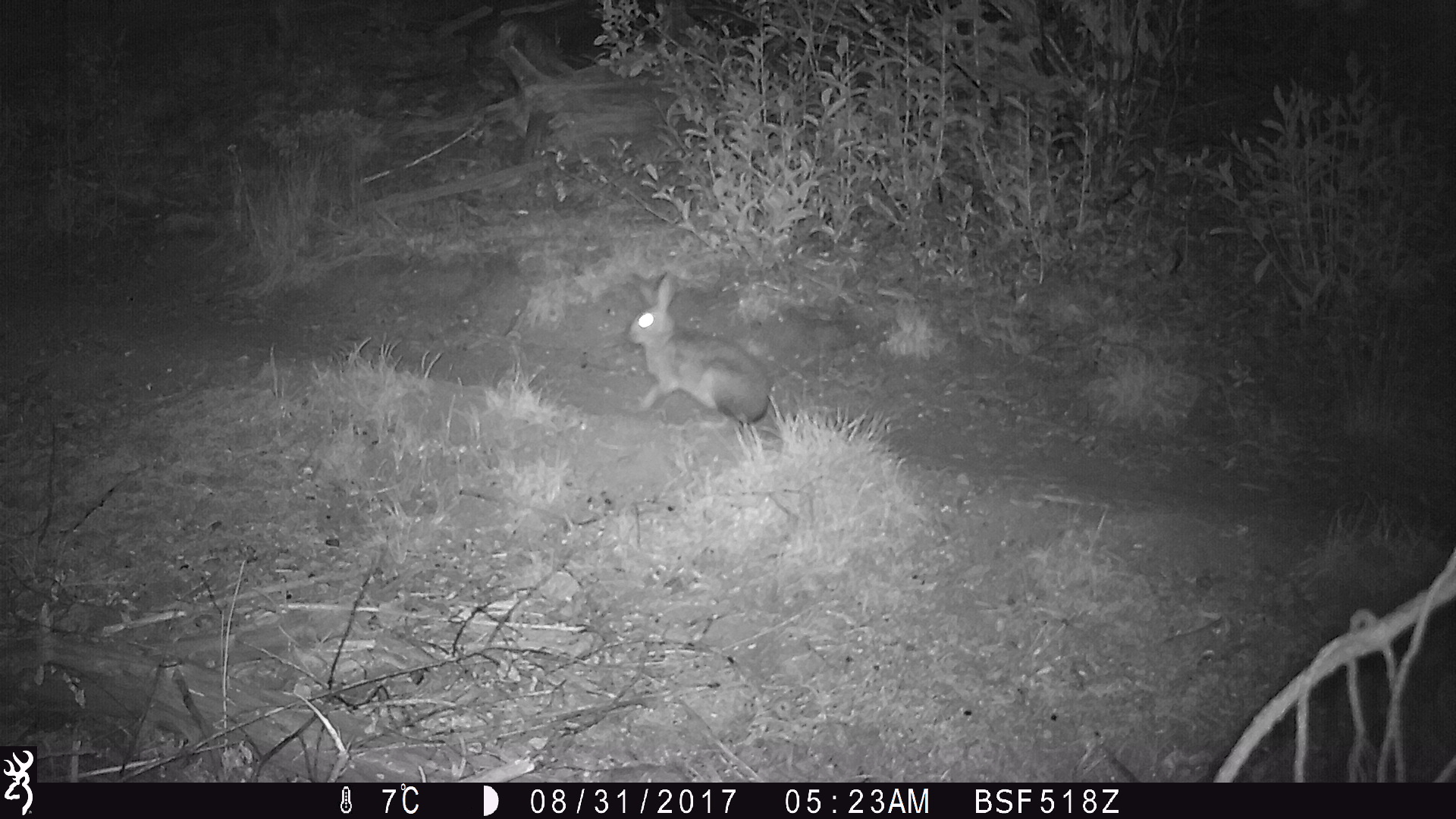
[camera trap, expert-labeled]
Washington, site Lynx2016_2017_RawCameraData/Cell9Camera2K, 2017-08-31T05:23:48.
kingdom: Animalia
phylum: Chordata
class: Mammalia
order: Lagomorpha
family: Leporidae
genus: Lepus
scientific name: Lepus americanus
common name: snowshoe hare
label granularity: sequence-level